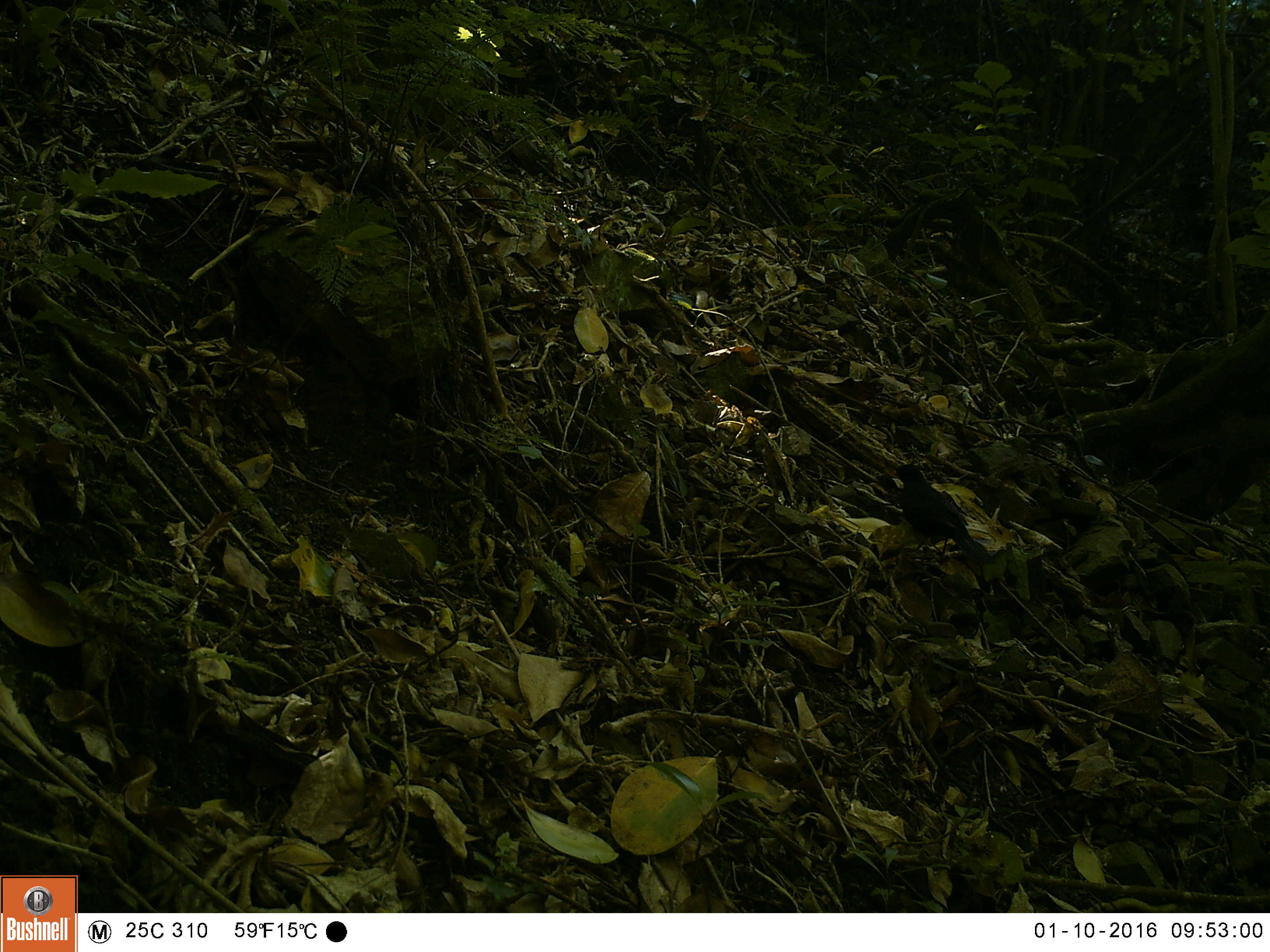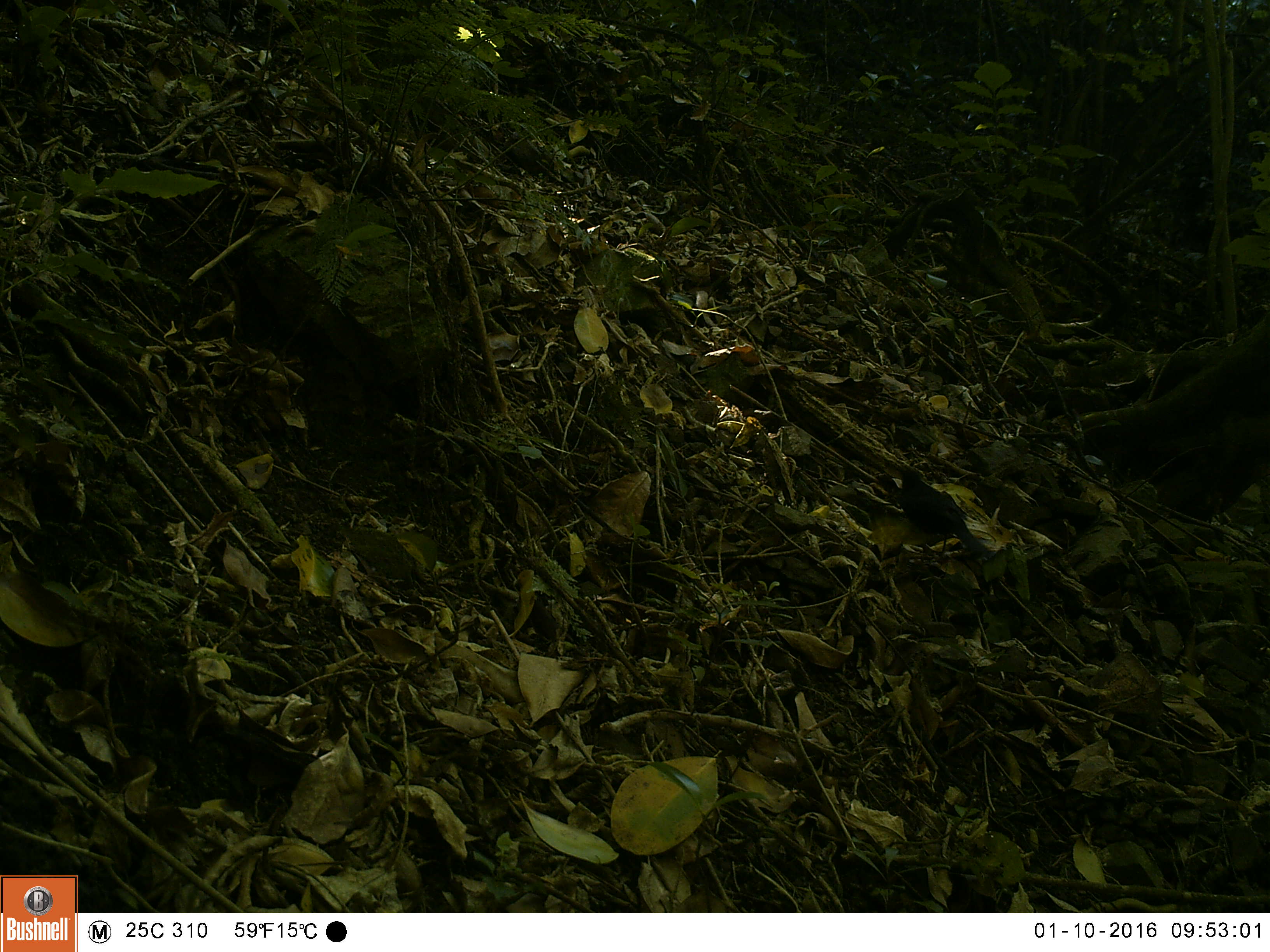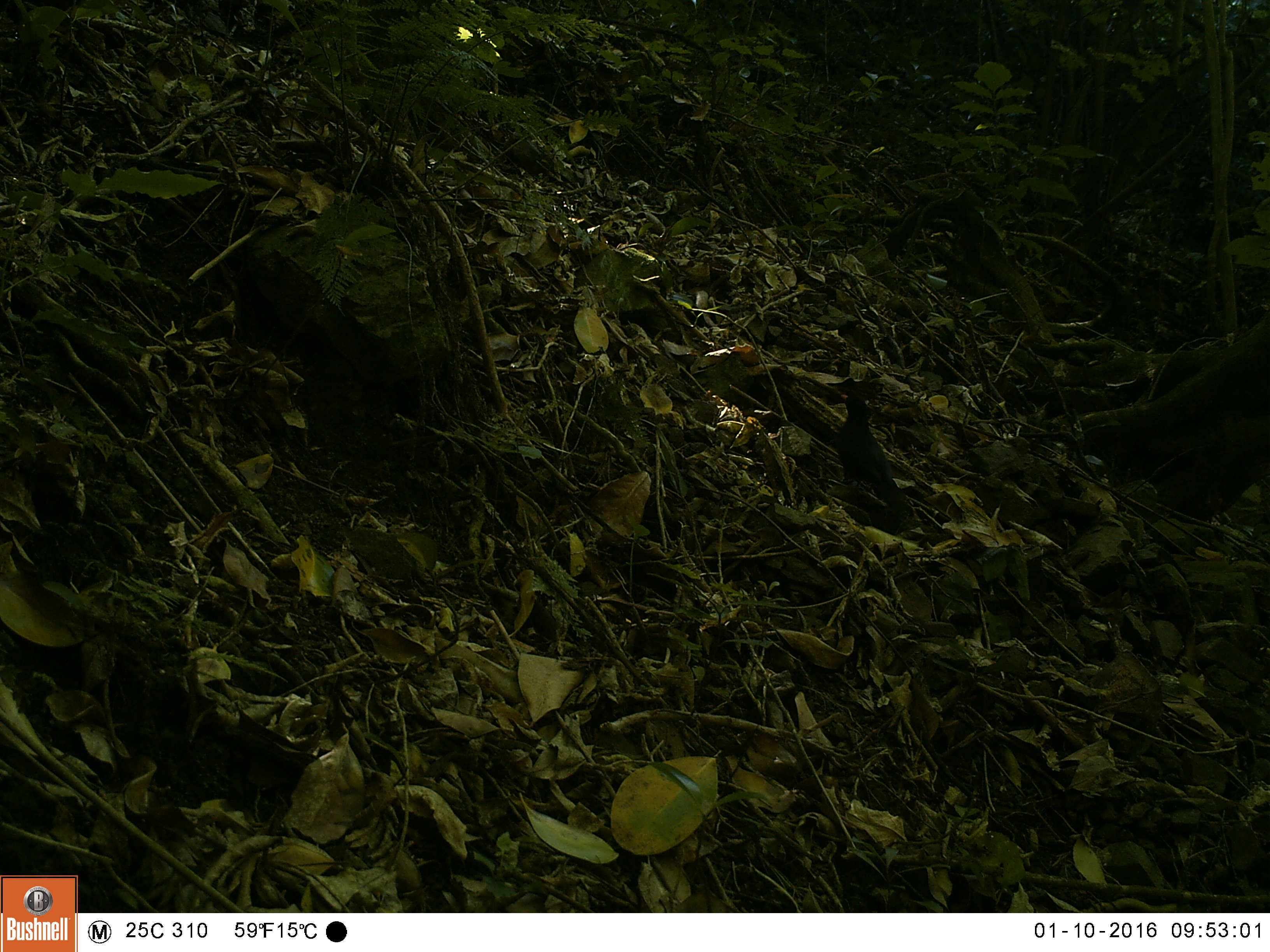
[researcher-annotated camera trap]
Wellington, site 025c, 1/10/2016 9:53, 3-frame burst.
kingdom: Animalia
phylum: Chordata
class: Aves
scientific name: Aves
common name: bird